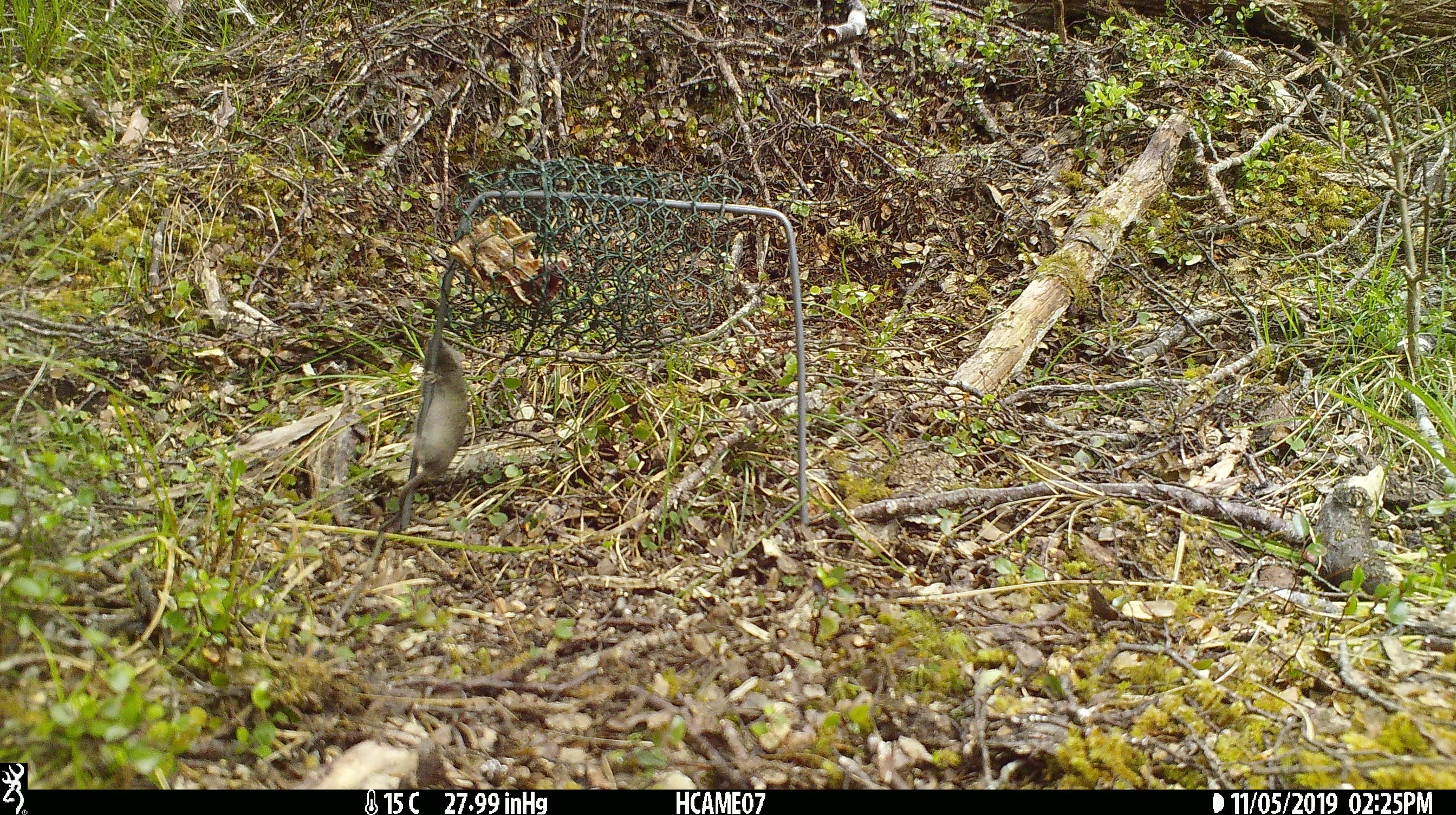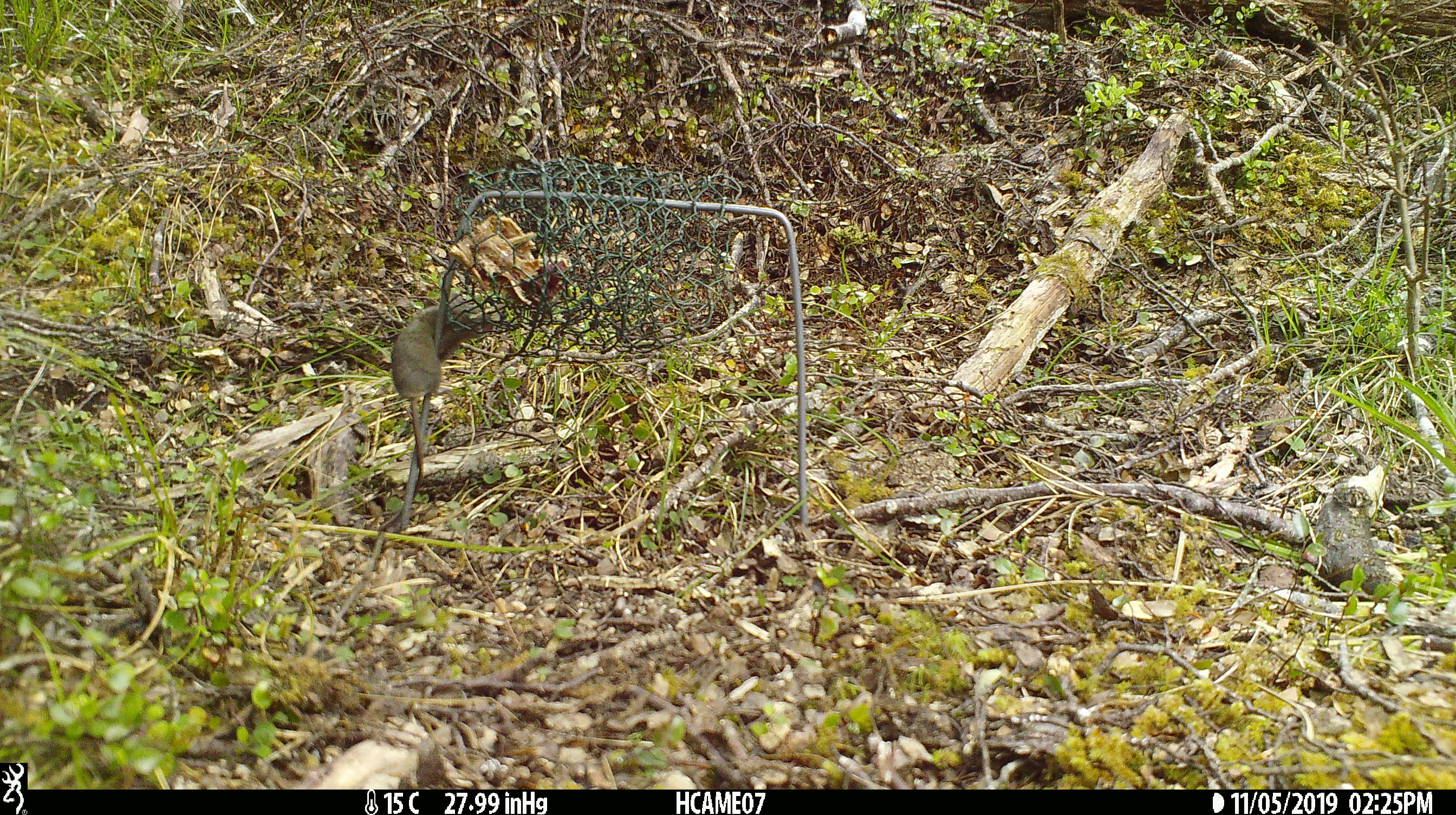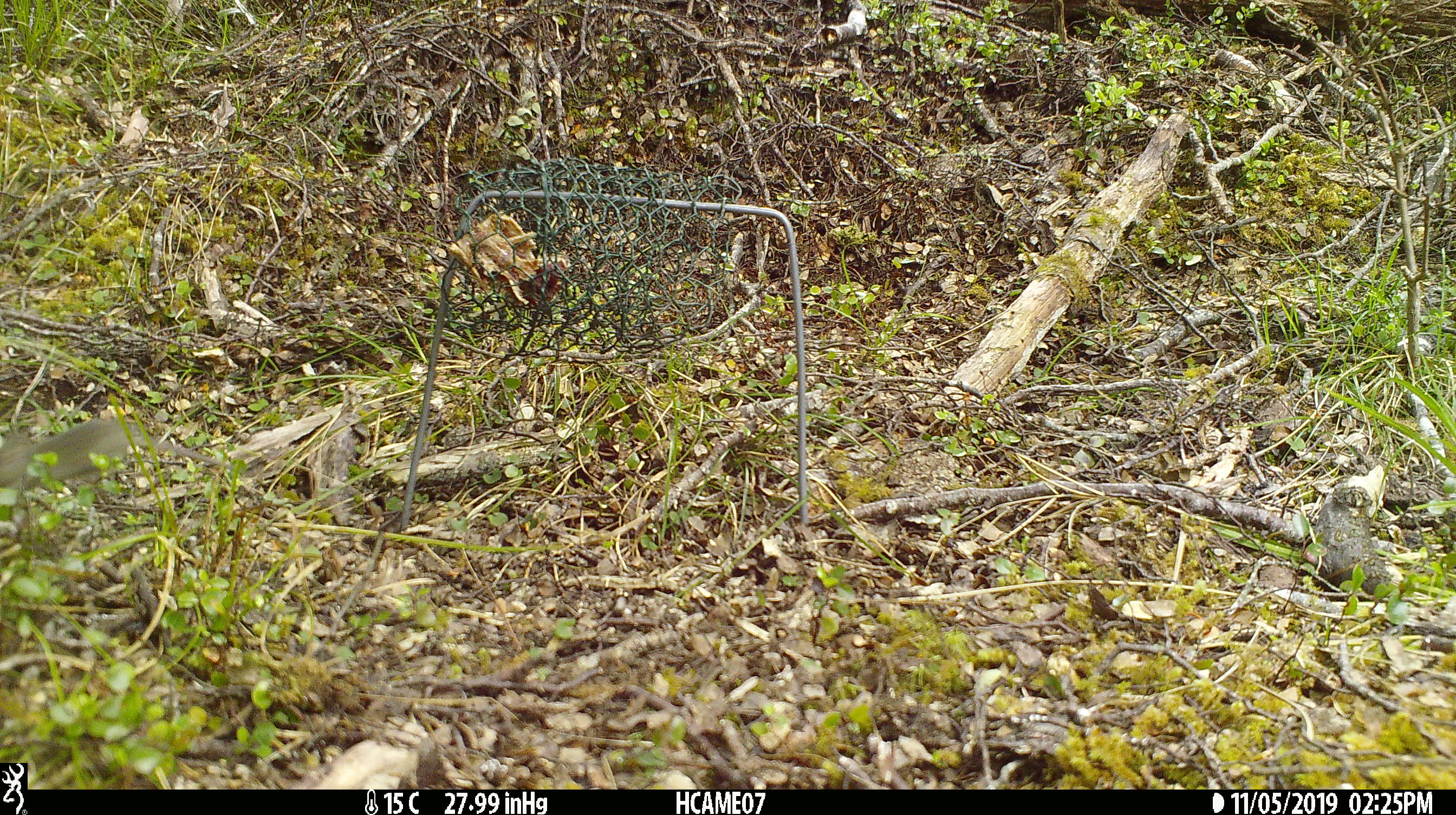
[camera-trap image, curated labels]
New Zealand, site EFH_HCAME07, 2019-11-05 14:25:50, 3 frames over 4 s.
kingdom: Animalia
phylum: Chordata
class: Mammalia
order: Rodentia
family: Muridae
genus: Mus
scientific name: Mus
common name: mouse